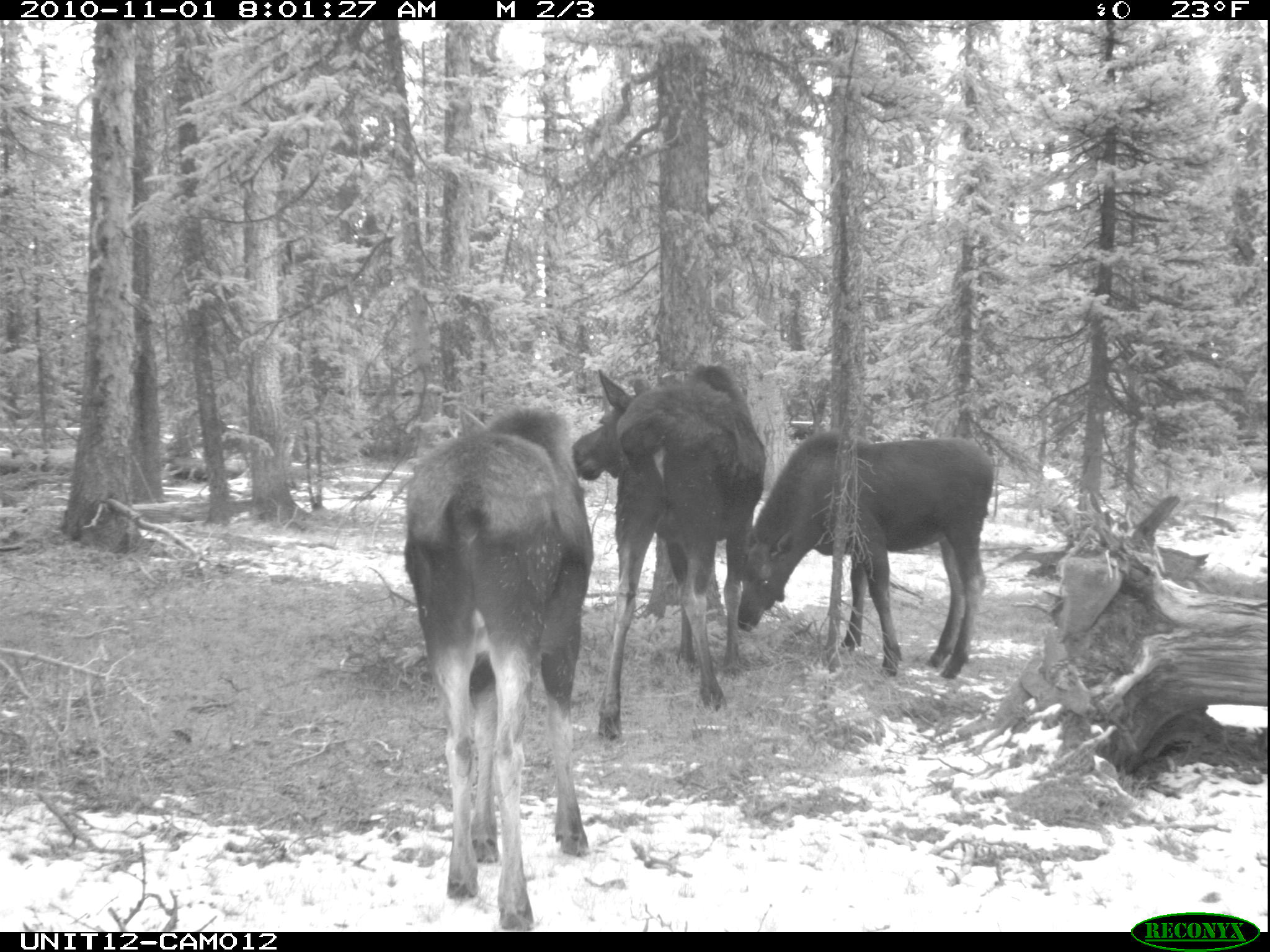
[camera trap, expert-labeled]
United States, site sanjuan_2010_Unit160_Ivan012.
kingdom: Animalia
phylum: Chordata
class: Mammalia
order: Artiodactyla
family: Cervidae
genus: Alces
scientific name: Alces alces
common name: moose